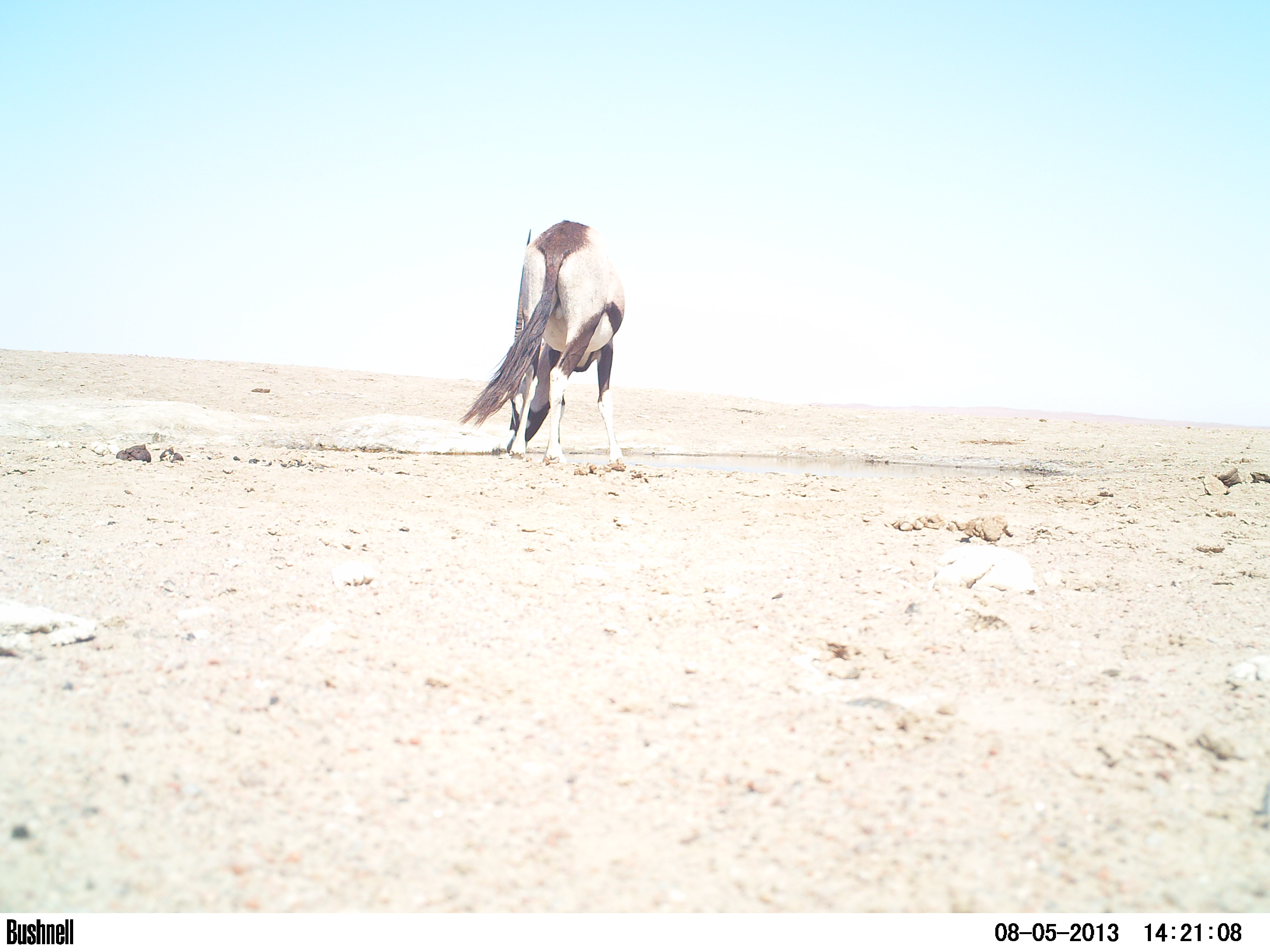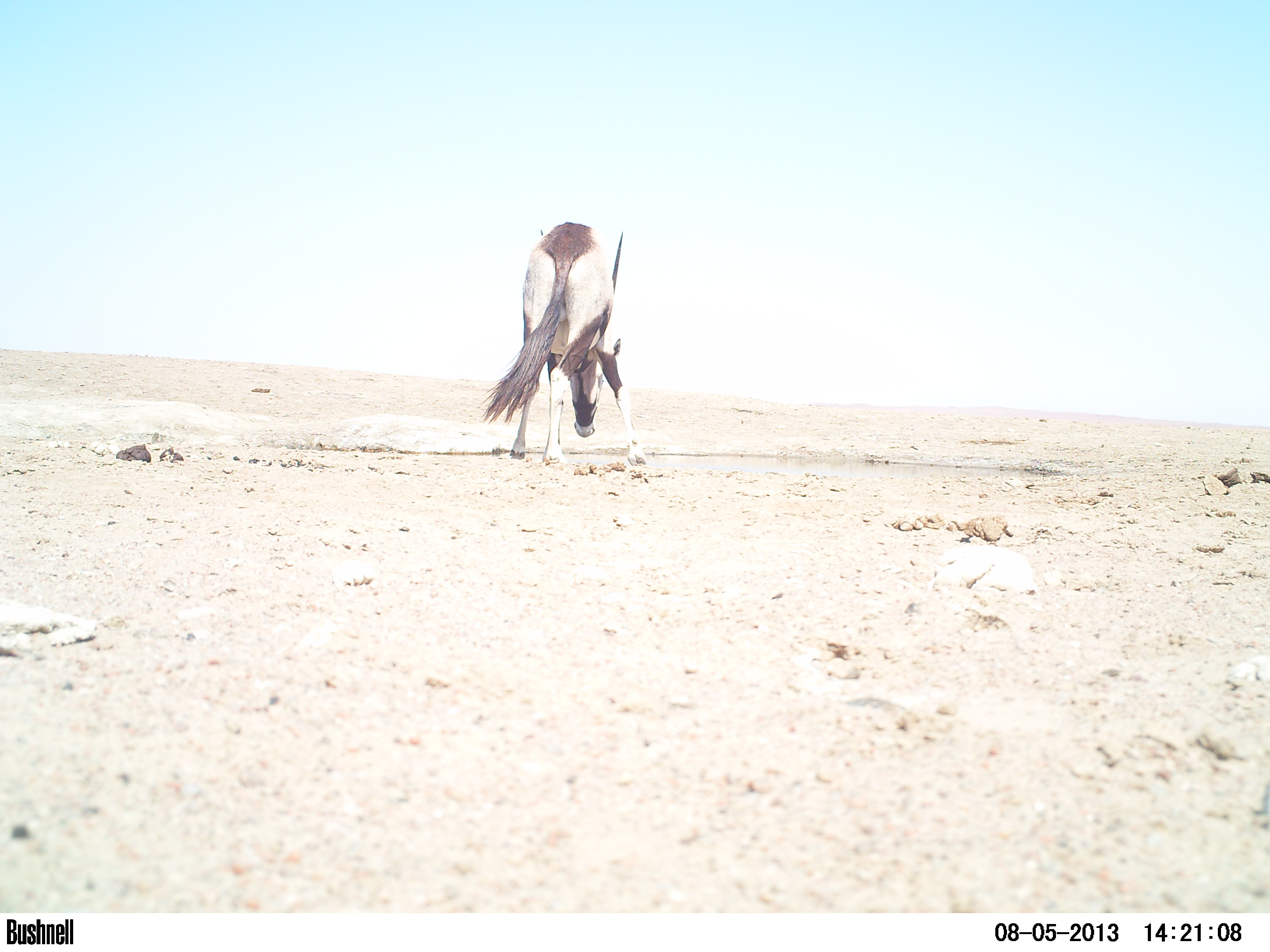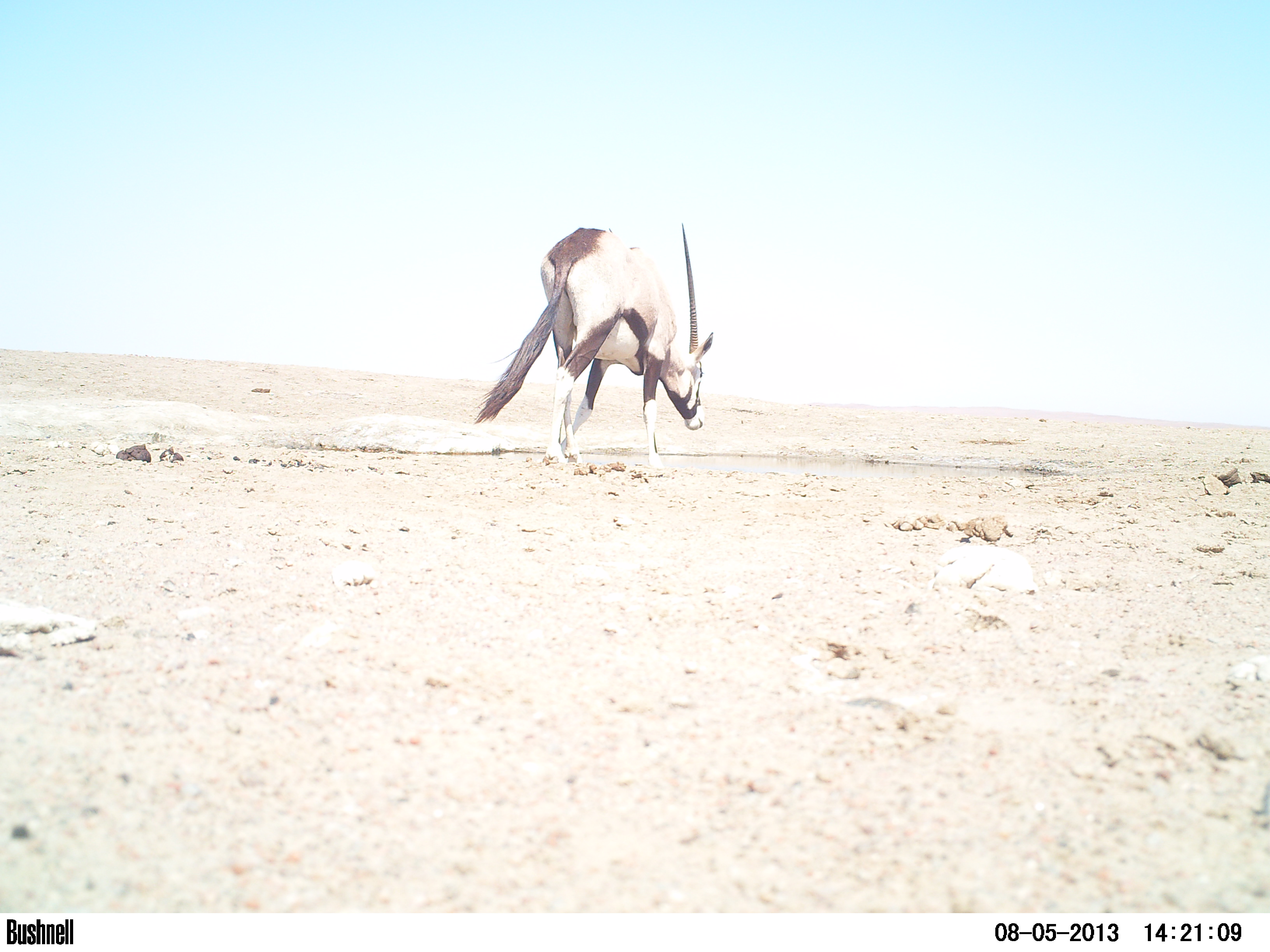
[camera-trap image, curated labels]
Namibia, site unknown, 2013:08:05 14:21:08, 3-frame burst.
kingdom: Animalia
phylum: Chordata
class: Mammalia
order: Artiodactyla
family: Bovidae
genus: Oryx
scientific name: Oryx gazella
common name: gemsbok